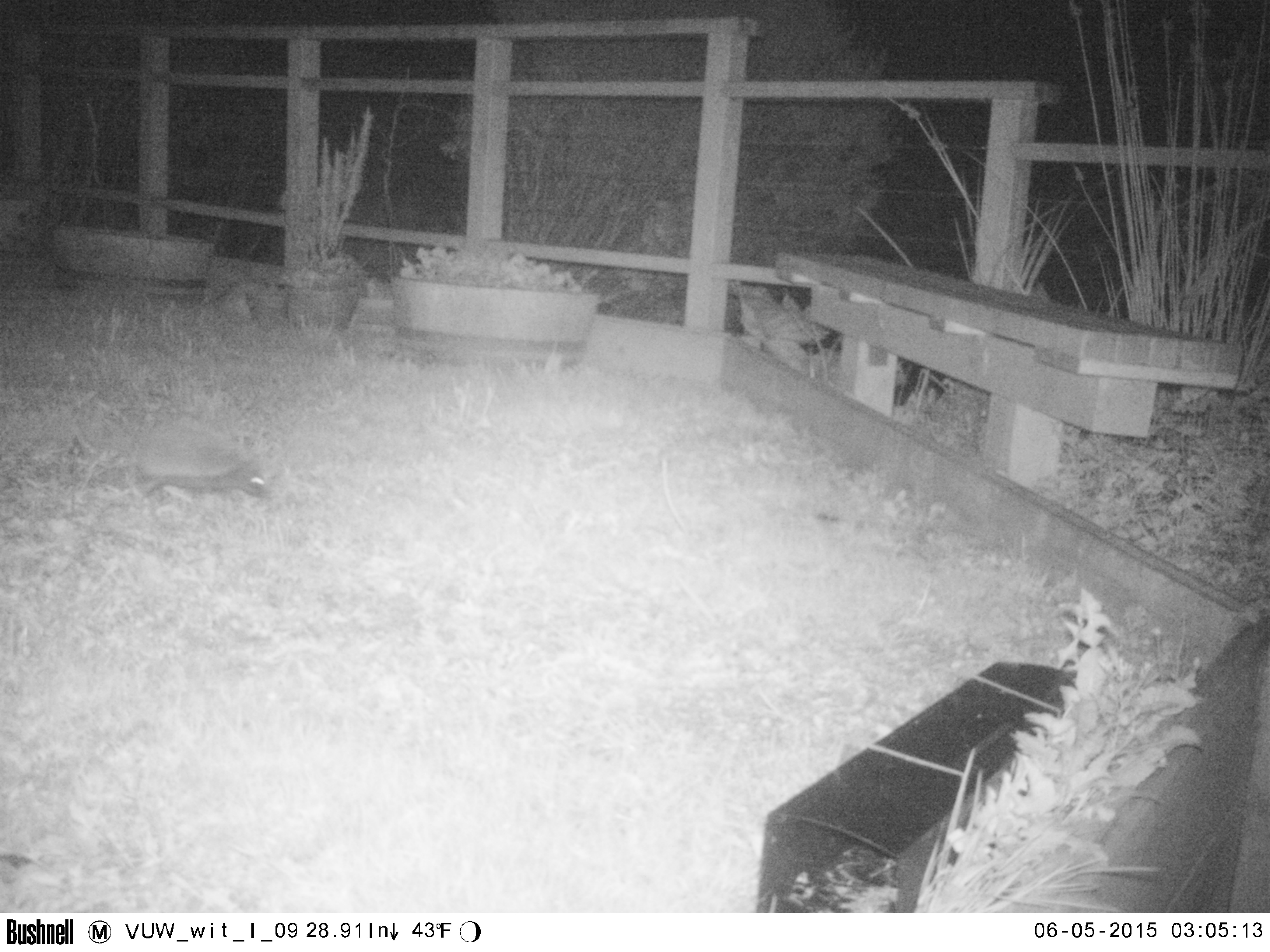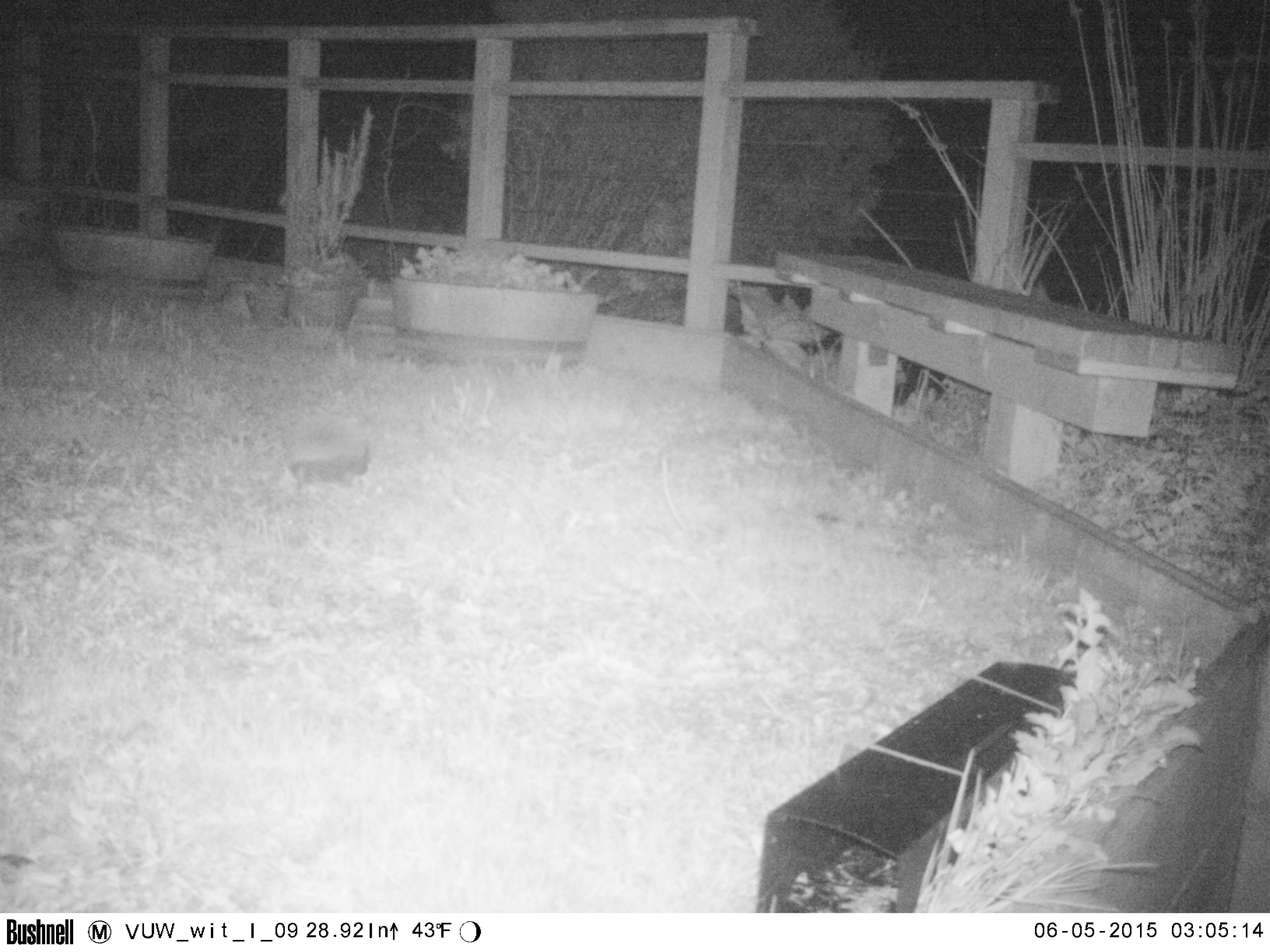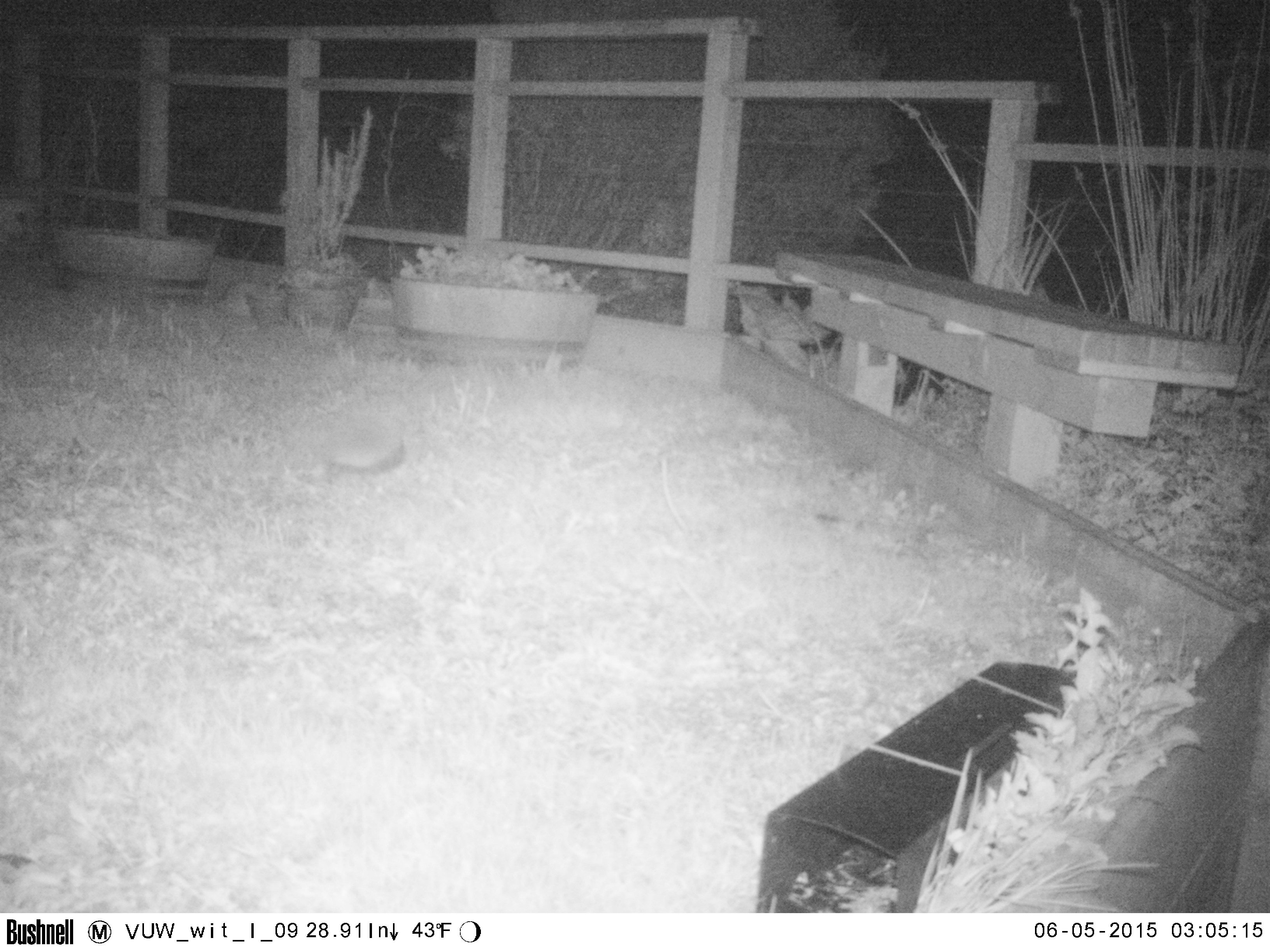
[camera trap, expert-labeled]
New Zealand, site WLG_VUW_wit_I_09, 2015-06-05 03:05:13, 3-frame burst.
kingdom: Animalia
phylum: Chordata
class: Mammalia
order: Eulipotyphla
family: Erinaceidae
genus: Erinaceus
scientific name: Erinaceus europaeus europaeus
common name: european hedgehog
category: hedgehog